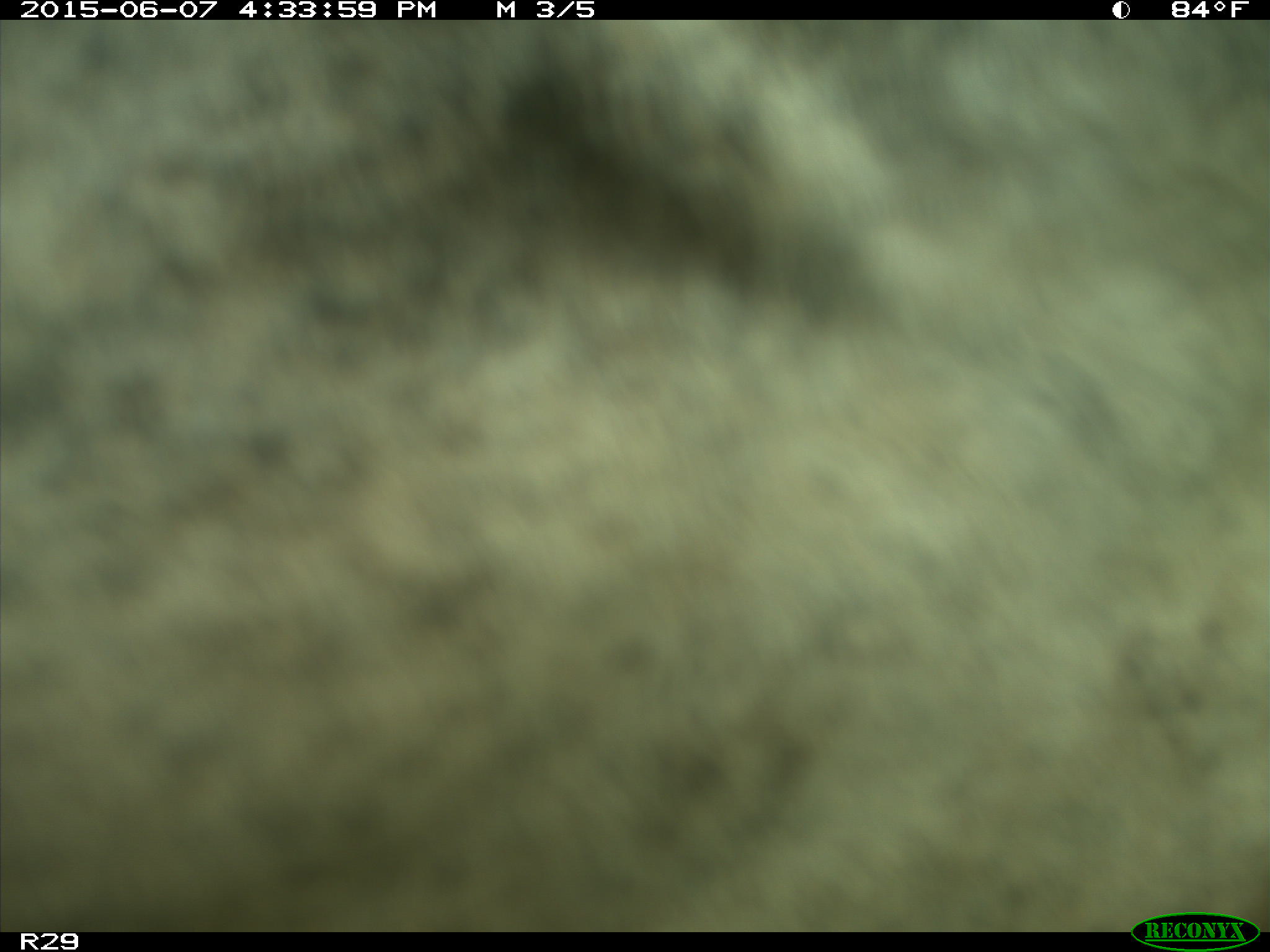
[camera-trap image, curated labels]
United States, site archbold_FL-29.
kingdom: Animalia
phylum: Chordata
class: Mammalia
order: Artiodactyla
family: Bovidae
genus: Bos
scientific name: Bos taurus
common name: domestic cow